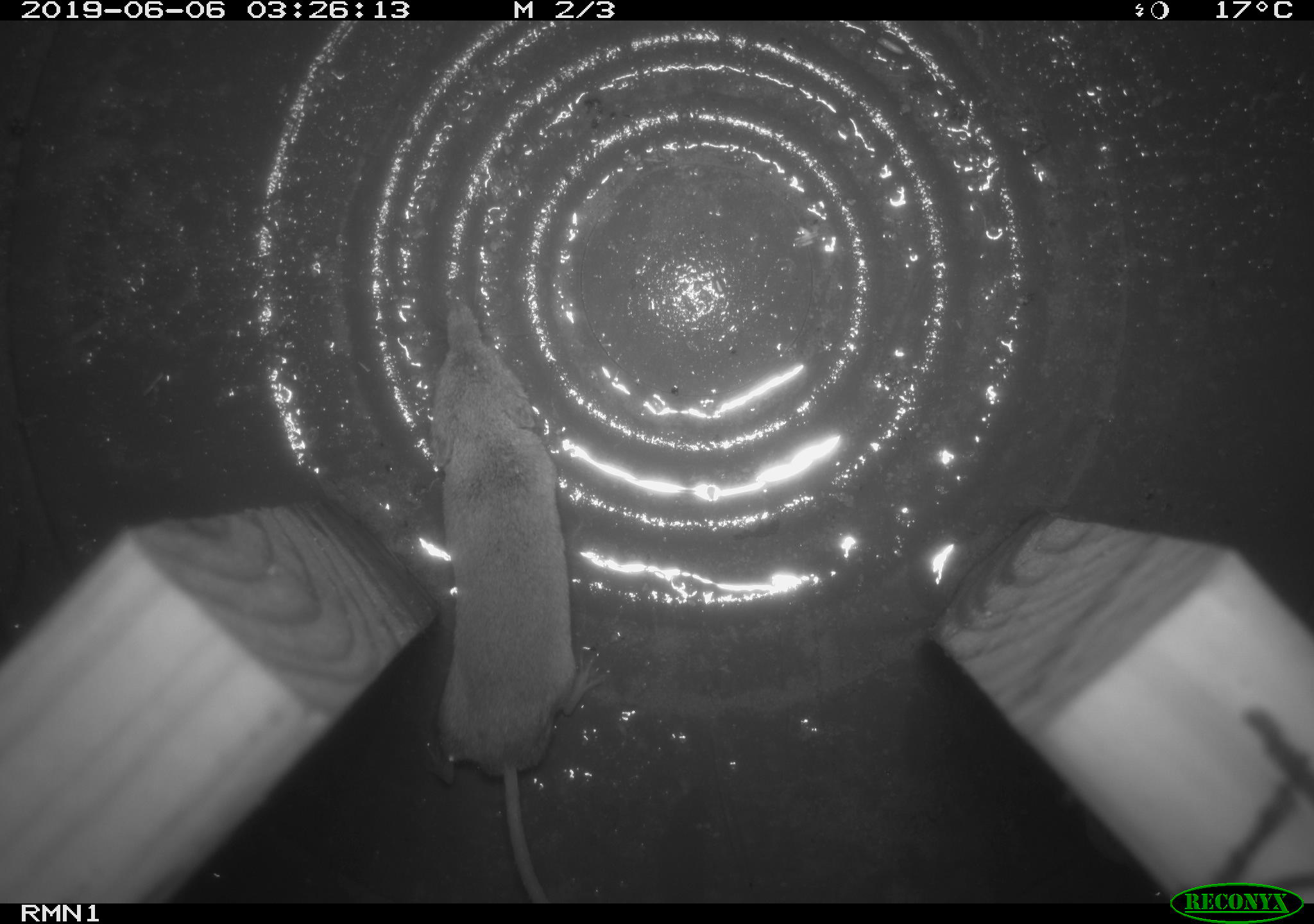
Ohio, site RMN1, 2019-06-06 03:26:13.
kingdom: Animalia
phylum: Chordata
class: Mammalia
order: Eulipotyphla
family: Soricidae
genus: Sorex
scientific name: Sorex cinereus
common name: masked shrew